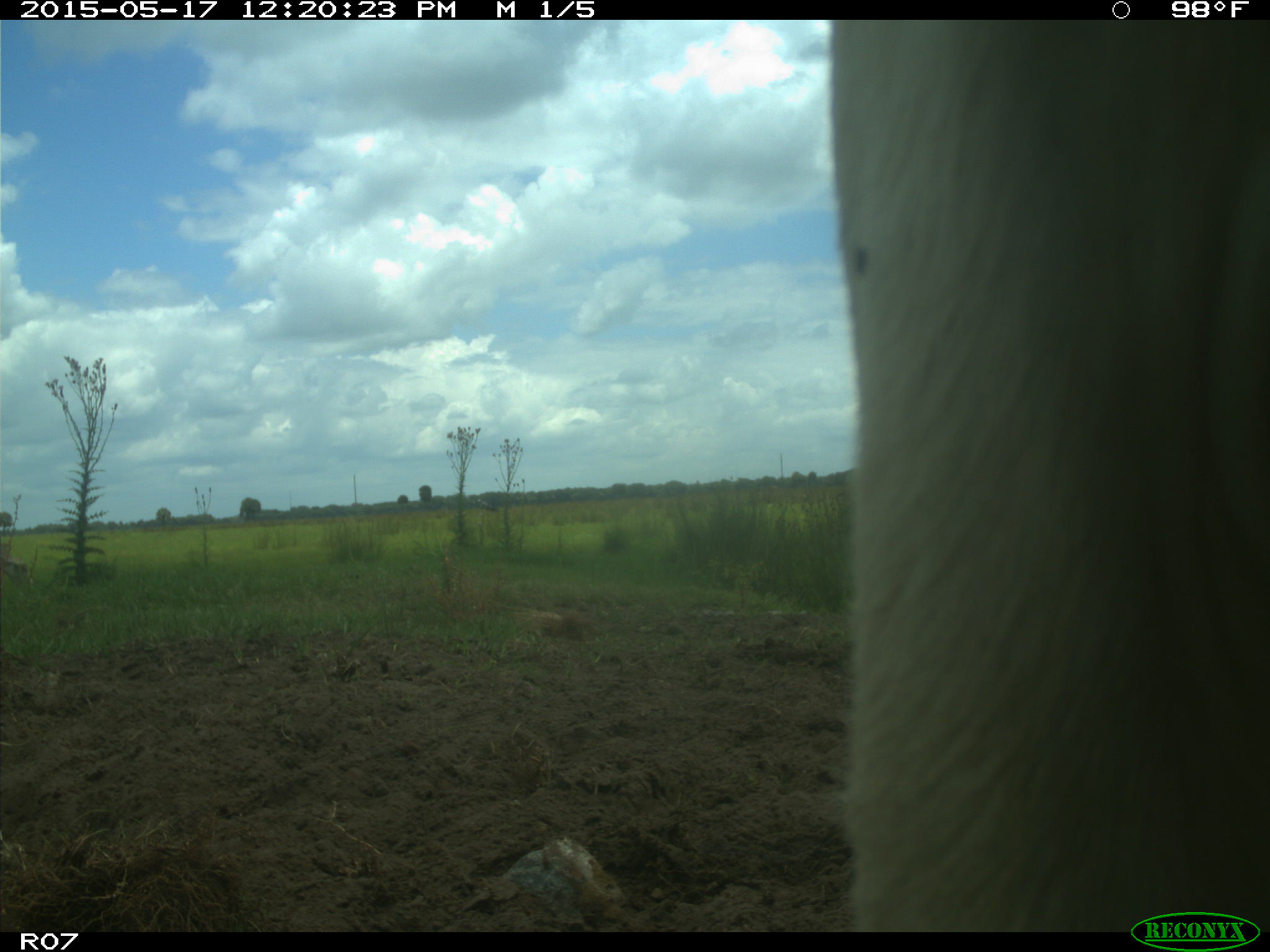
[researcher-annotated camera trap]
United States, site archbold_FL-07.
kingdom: Animalia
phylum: Chordata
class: Mammalia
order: Artiodactyla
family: Bovidae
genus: Bos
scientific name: Bos taurus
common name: domestic cow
Bos taurus (domestic cow).